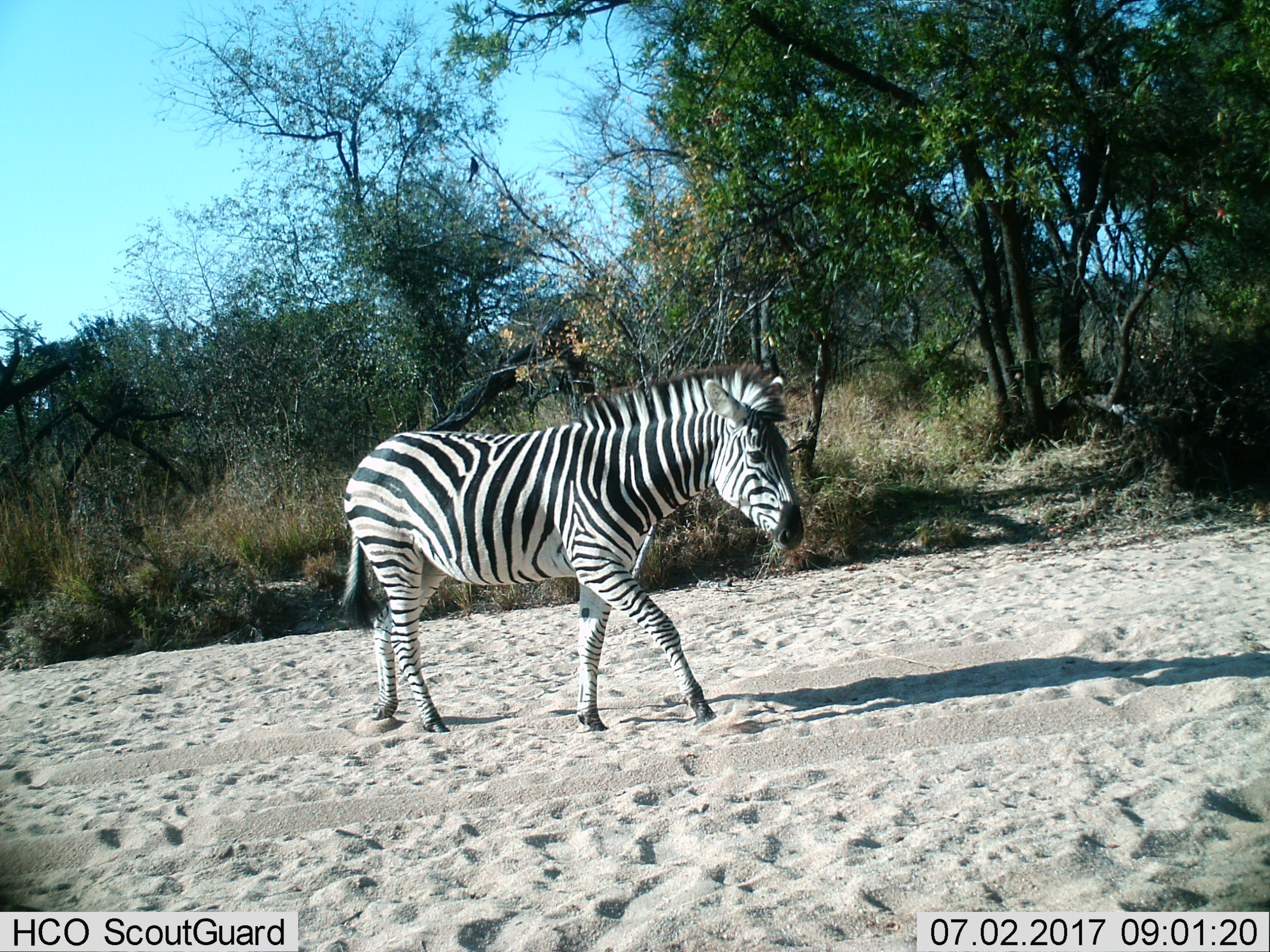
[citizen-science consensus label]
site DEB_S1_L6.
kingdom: Animalia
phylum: Chordata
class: Mammalia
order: Perissodactyla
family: Equidae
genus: Equus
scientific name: Equus quagga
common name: plains zebra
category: zebraplains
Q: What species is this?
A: Zebraplains (plains zebra) (Equus quagga).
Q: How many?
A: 1.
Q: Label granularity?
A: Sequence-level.